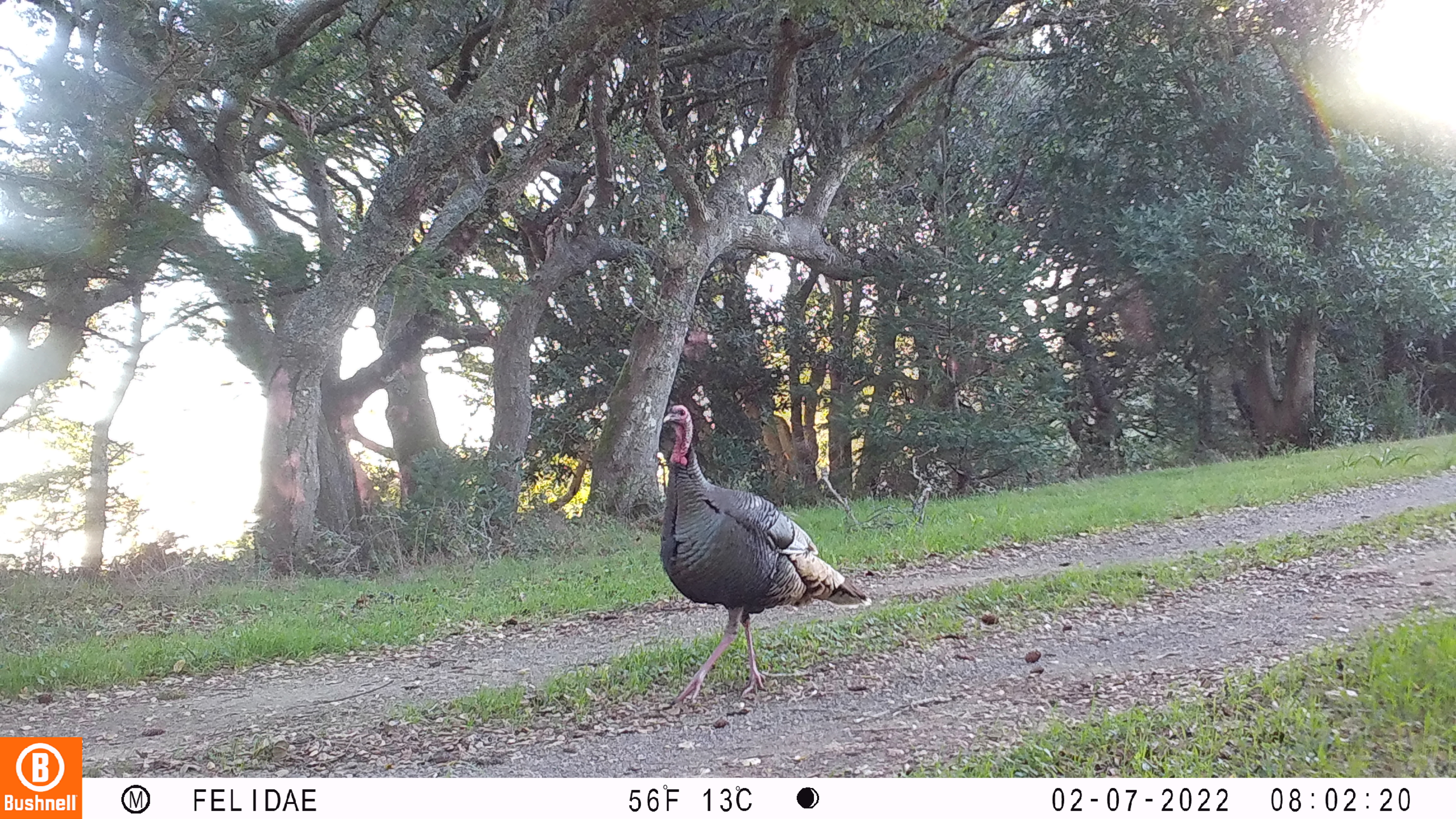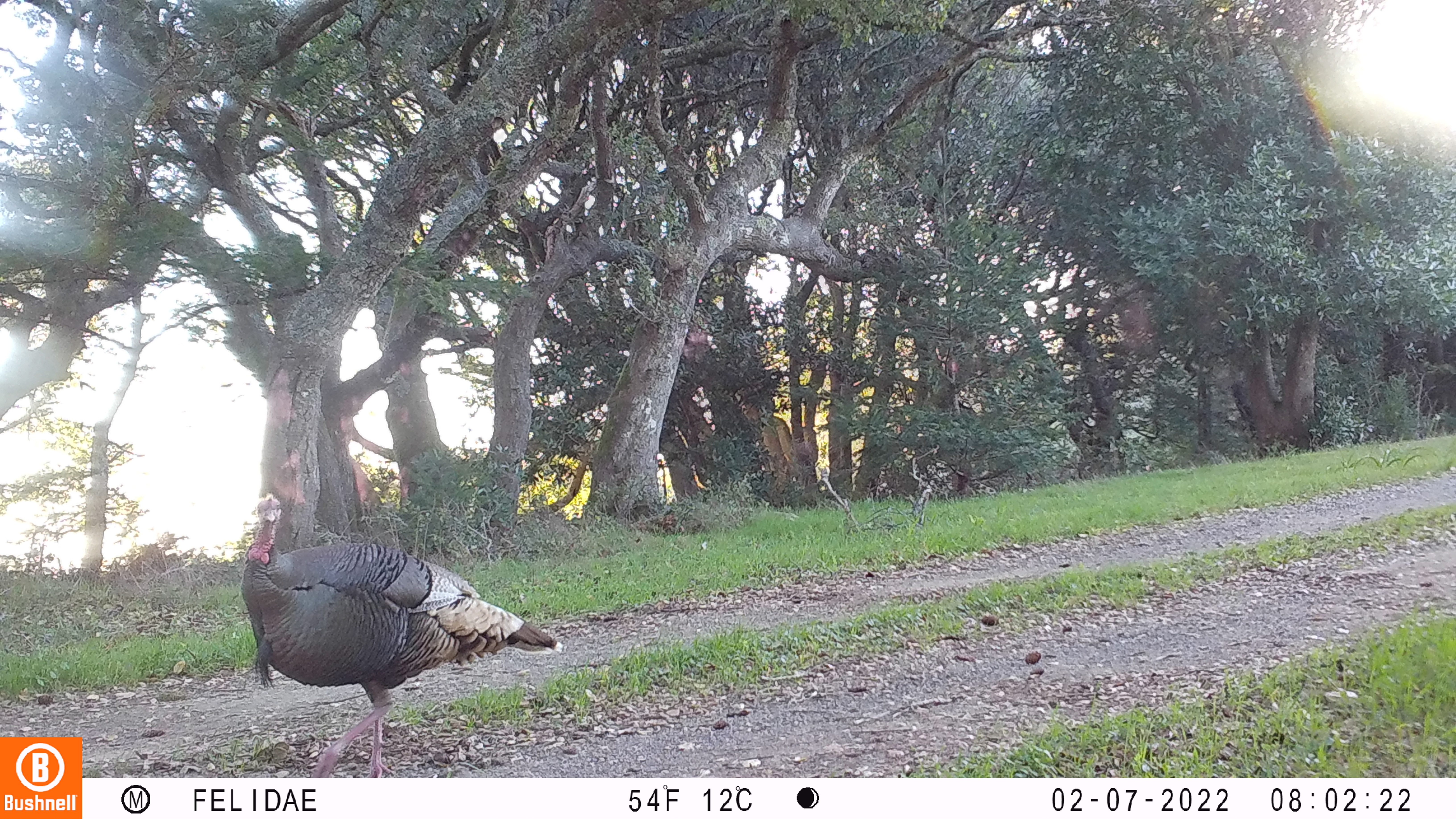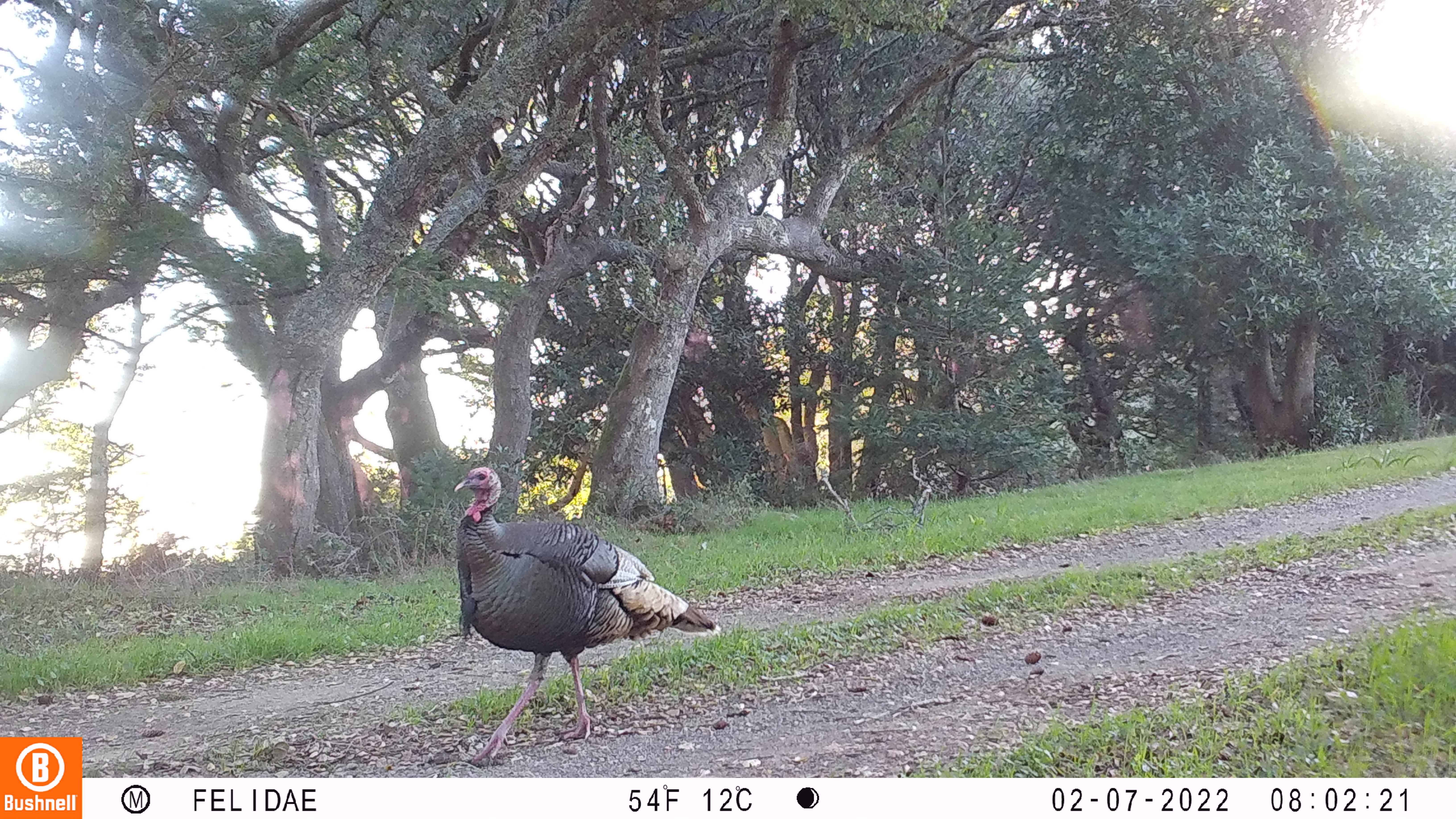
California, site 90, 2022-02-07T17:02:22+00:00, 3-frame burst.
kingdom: Animalia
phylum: Chordata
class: Aves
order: Galliformes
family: Phasianidae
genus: Meleagris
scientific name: Meleagris gallopavo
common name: turkey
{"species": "turkey (Meleagris gallopavo)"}